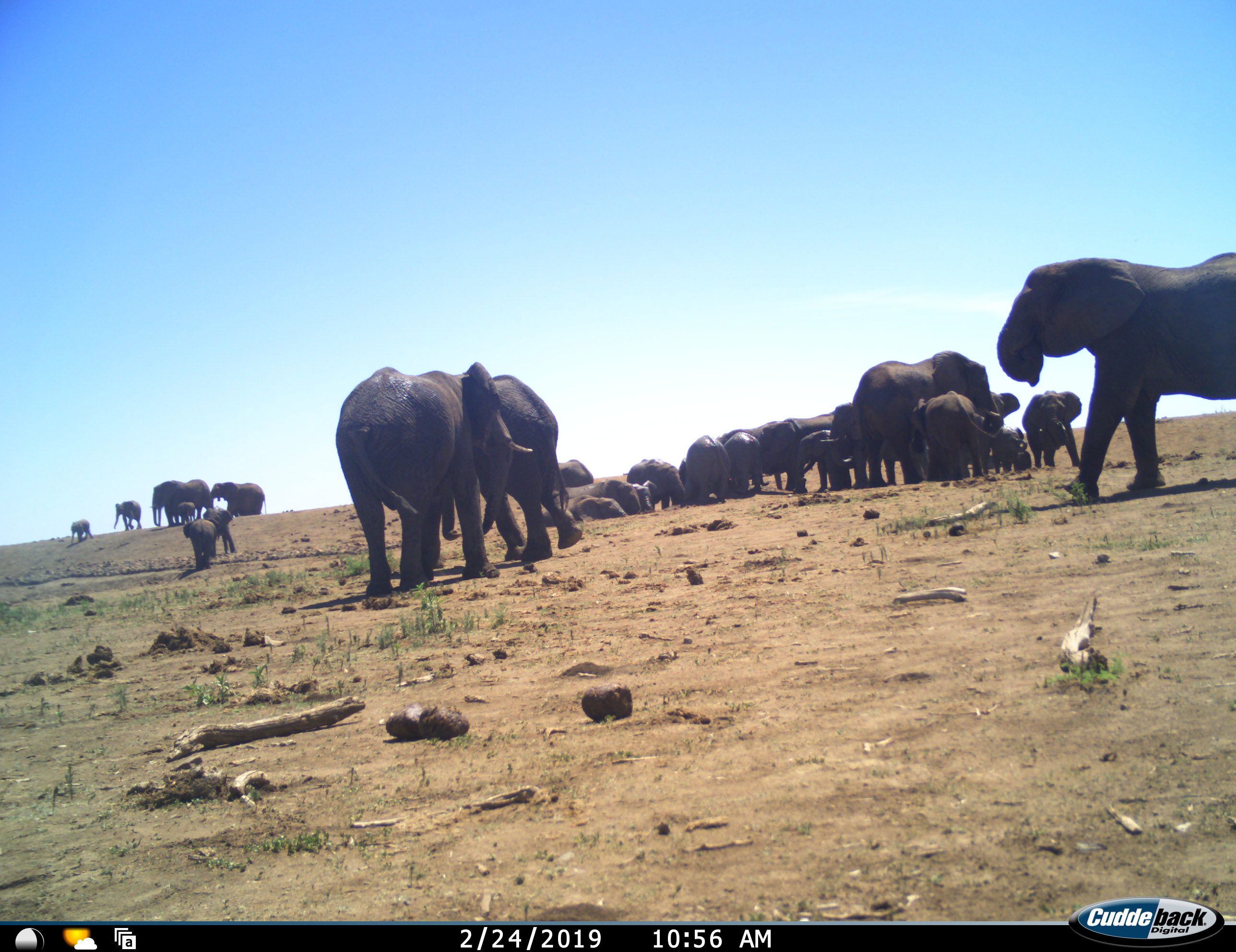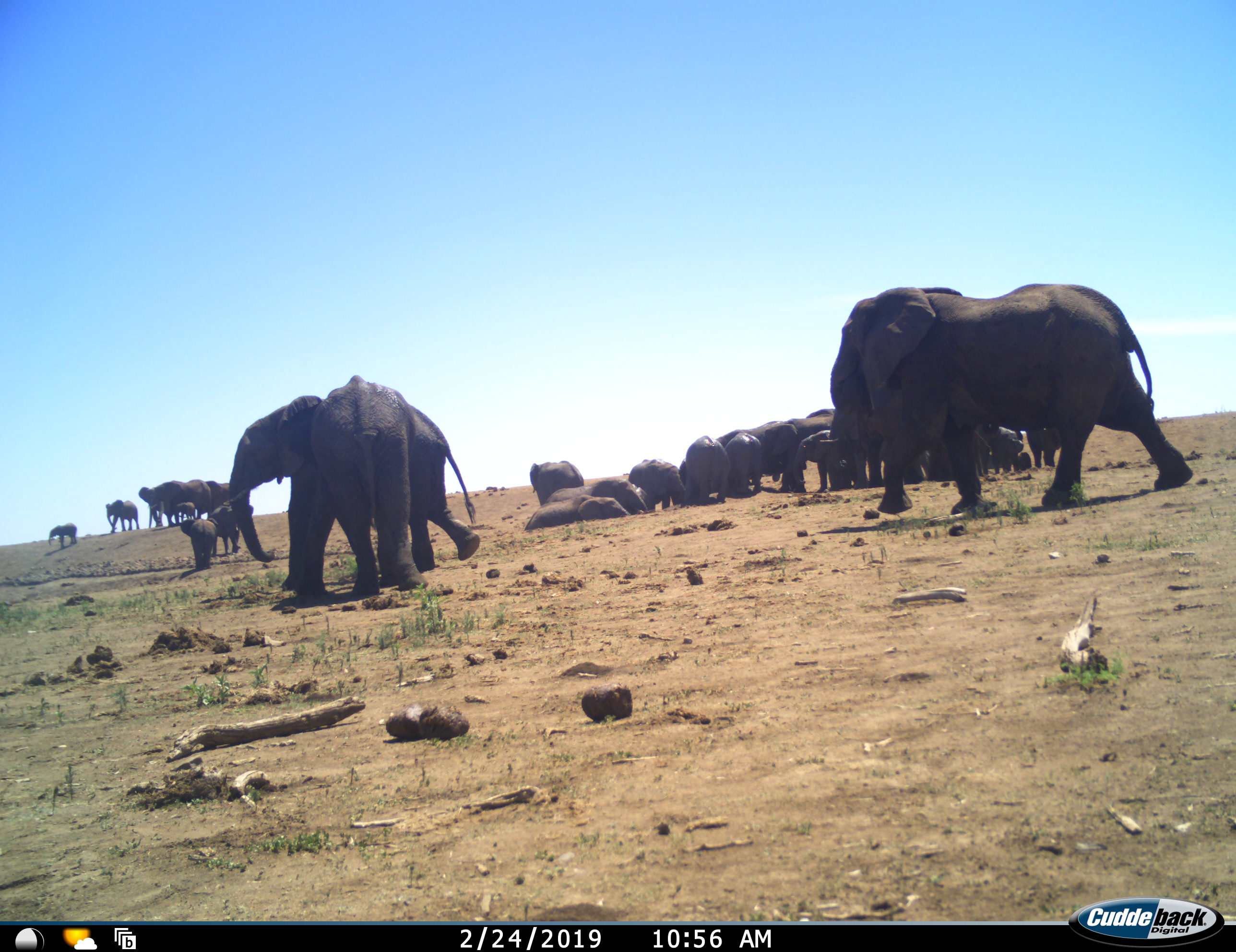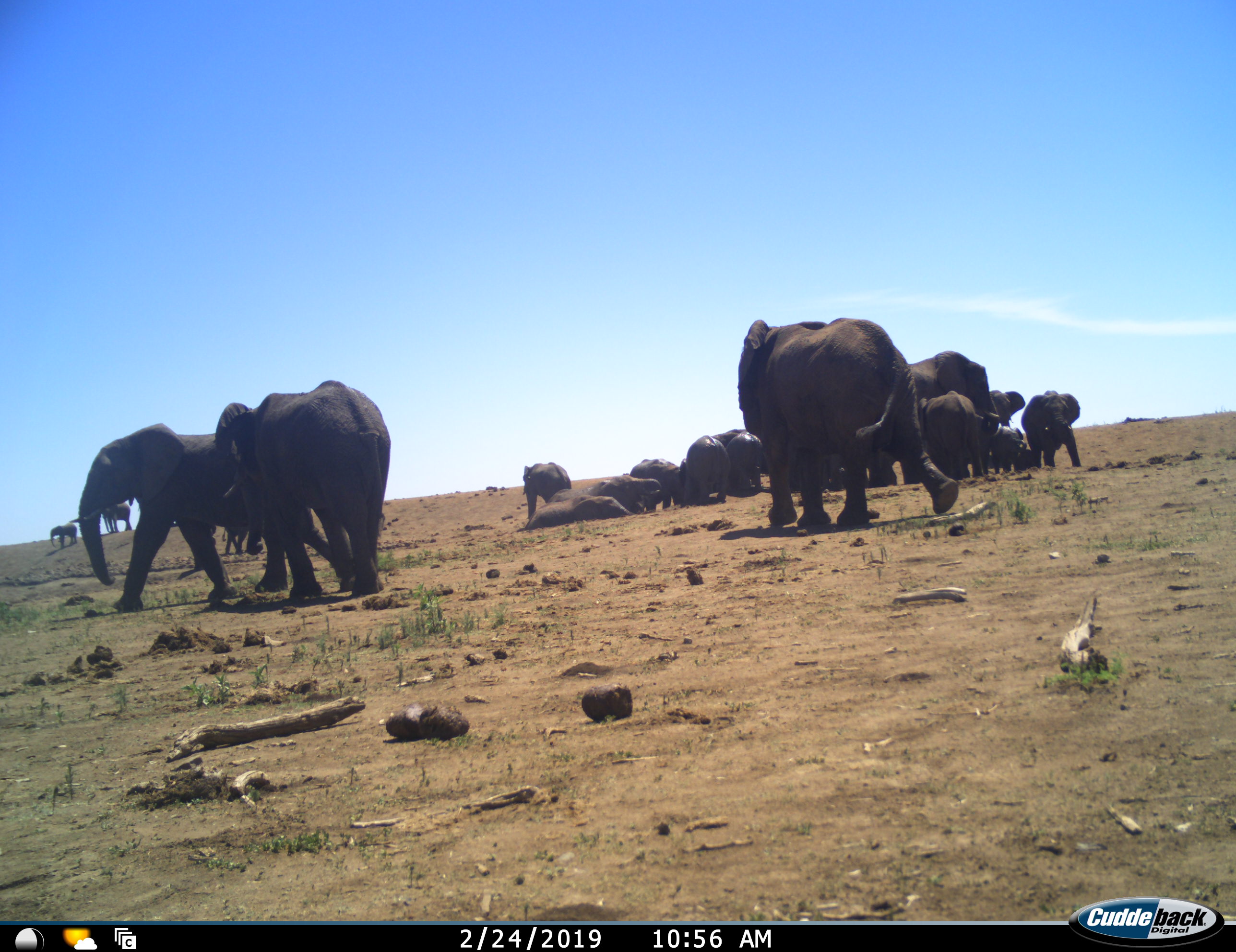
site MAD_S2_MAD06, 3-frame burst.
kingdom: Animalia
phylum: Chordata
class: Mammalia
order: Proboscidea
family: Elephantidae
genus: Loxodonta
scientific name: Loxodonta africana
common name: african bush elephant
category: elephant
Elephant (african bush elephant) (Loxodonta africana), count 11-50. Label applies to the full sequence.